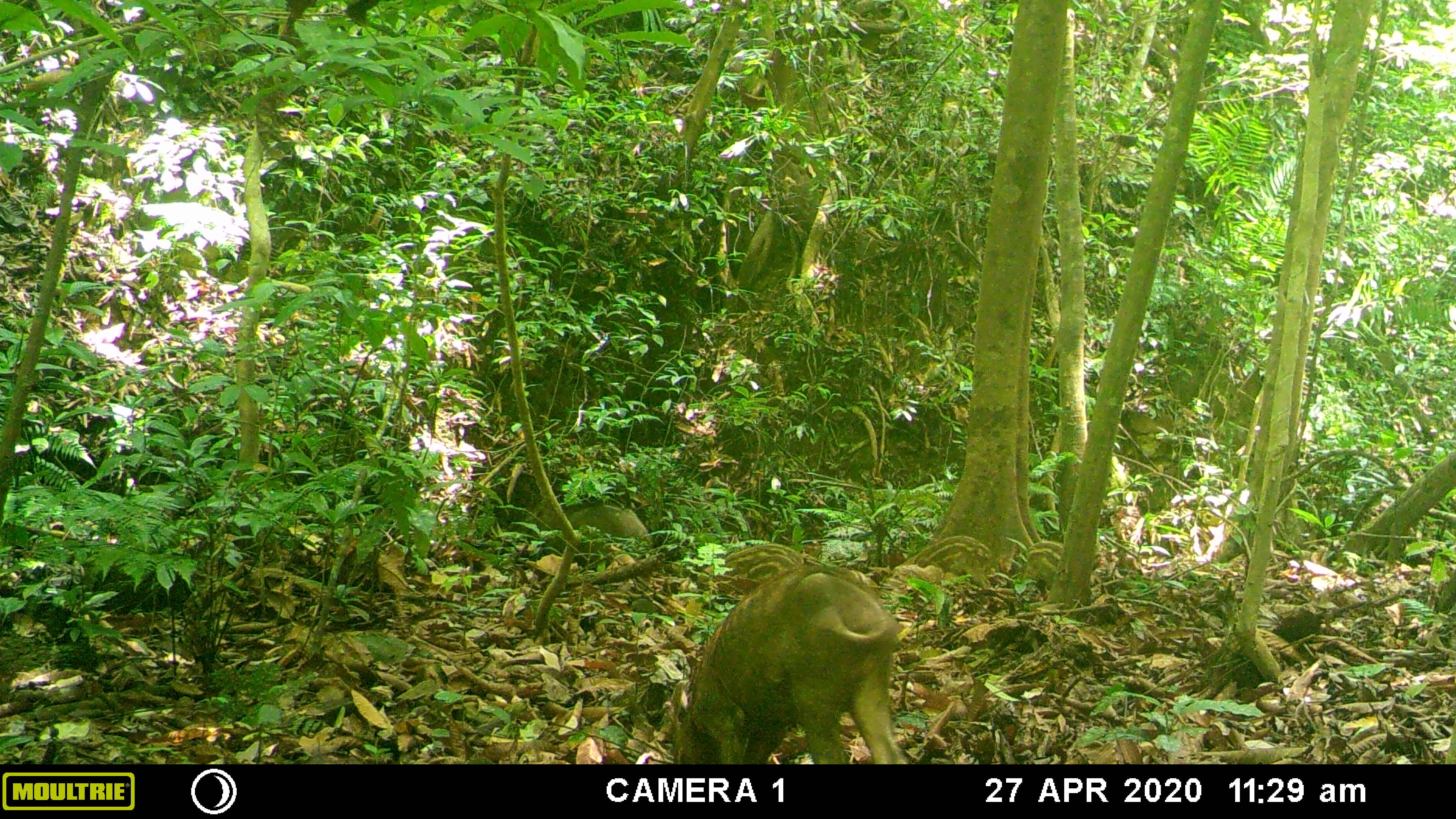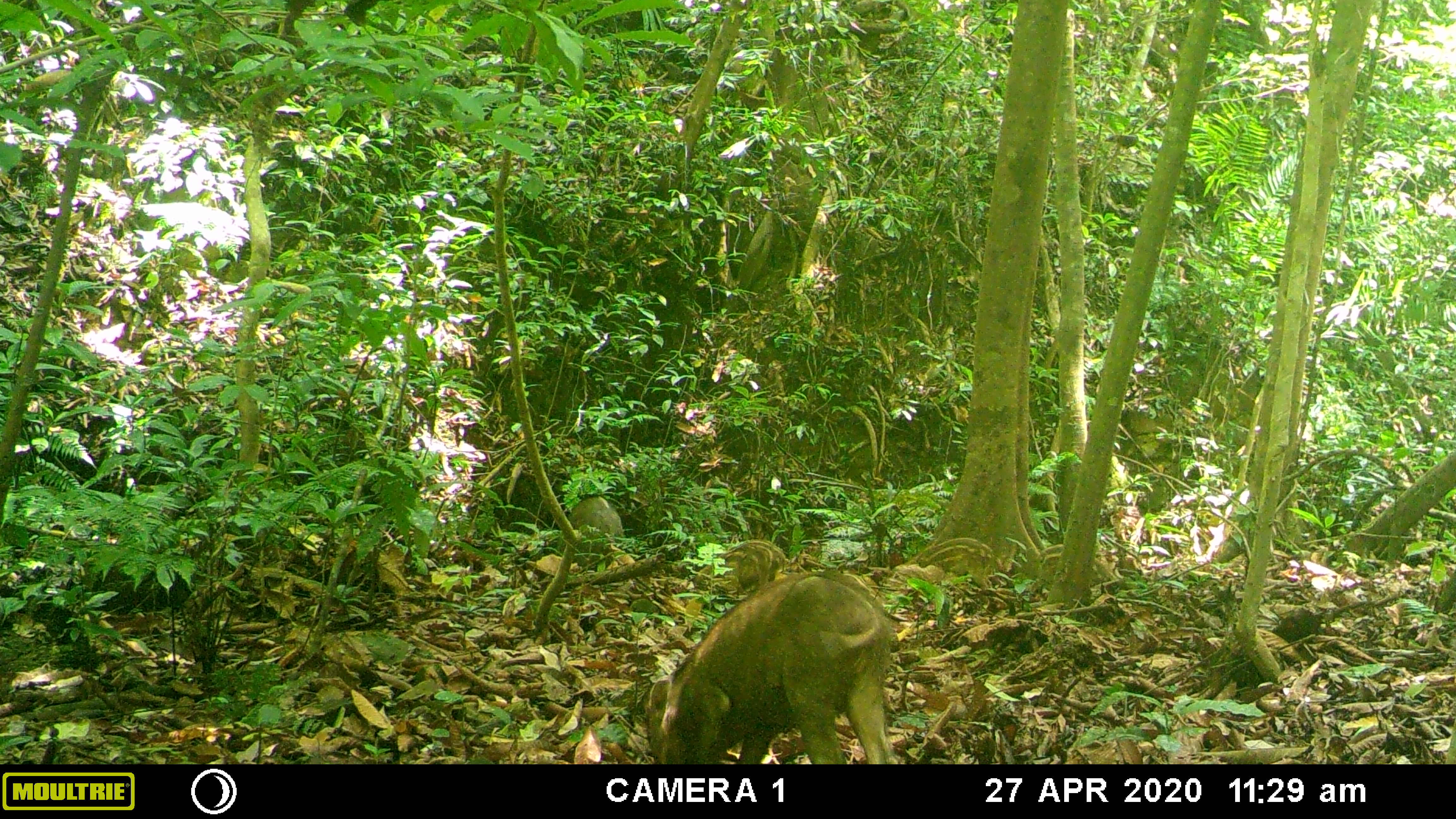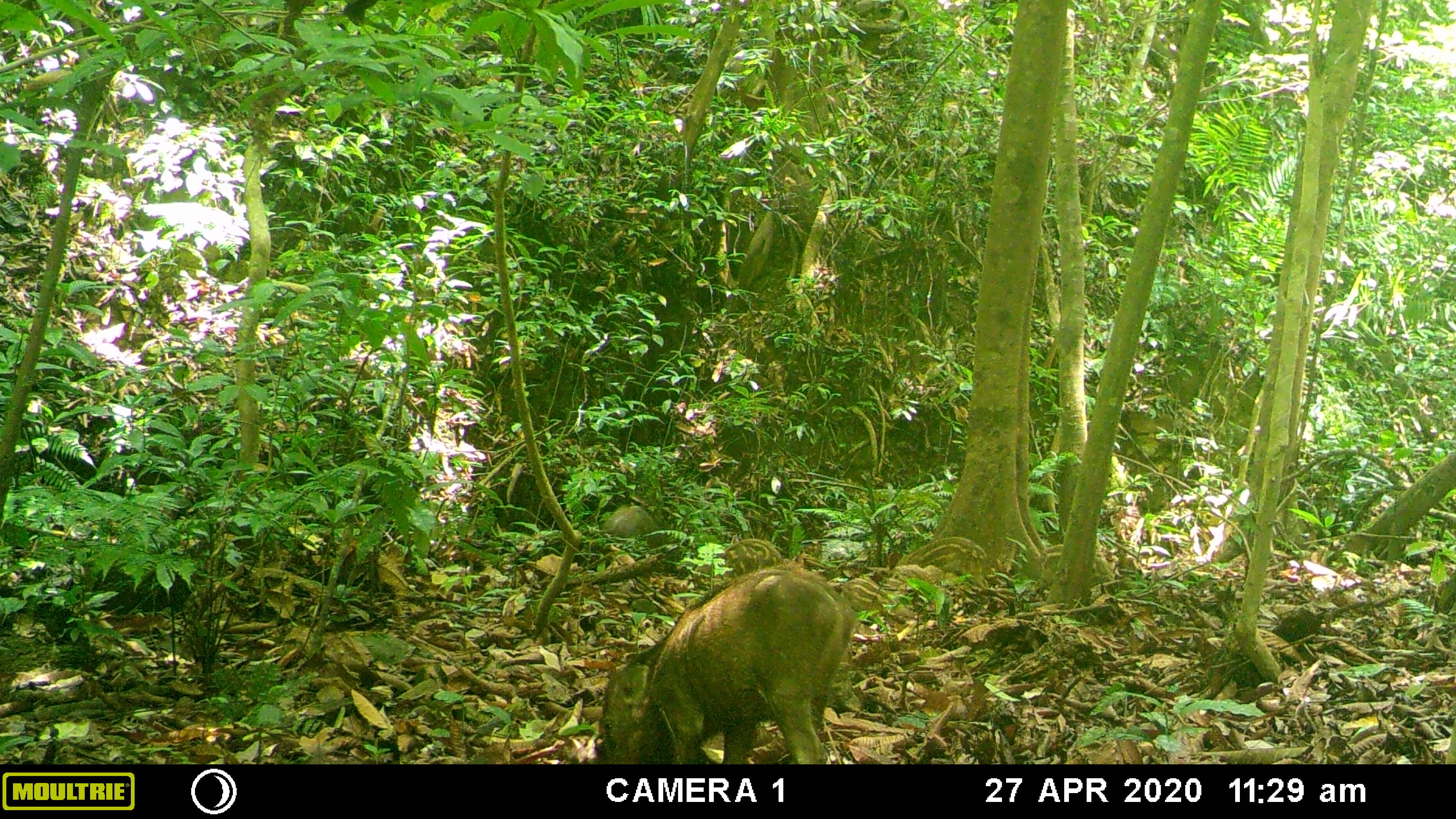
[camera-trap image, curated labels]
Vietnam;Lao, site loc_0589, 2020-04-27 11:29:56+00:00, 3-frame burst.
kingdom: Animalia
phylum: Chordata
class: Mammalia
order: Artiodactyla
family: Suidae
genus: Sus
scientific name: Sus scrofa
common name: eurasian wild pig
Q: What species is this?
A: Eurasian wild pig (Sus scrofa).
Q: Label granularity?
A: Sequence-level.